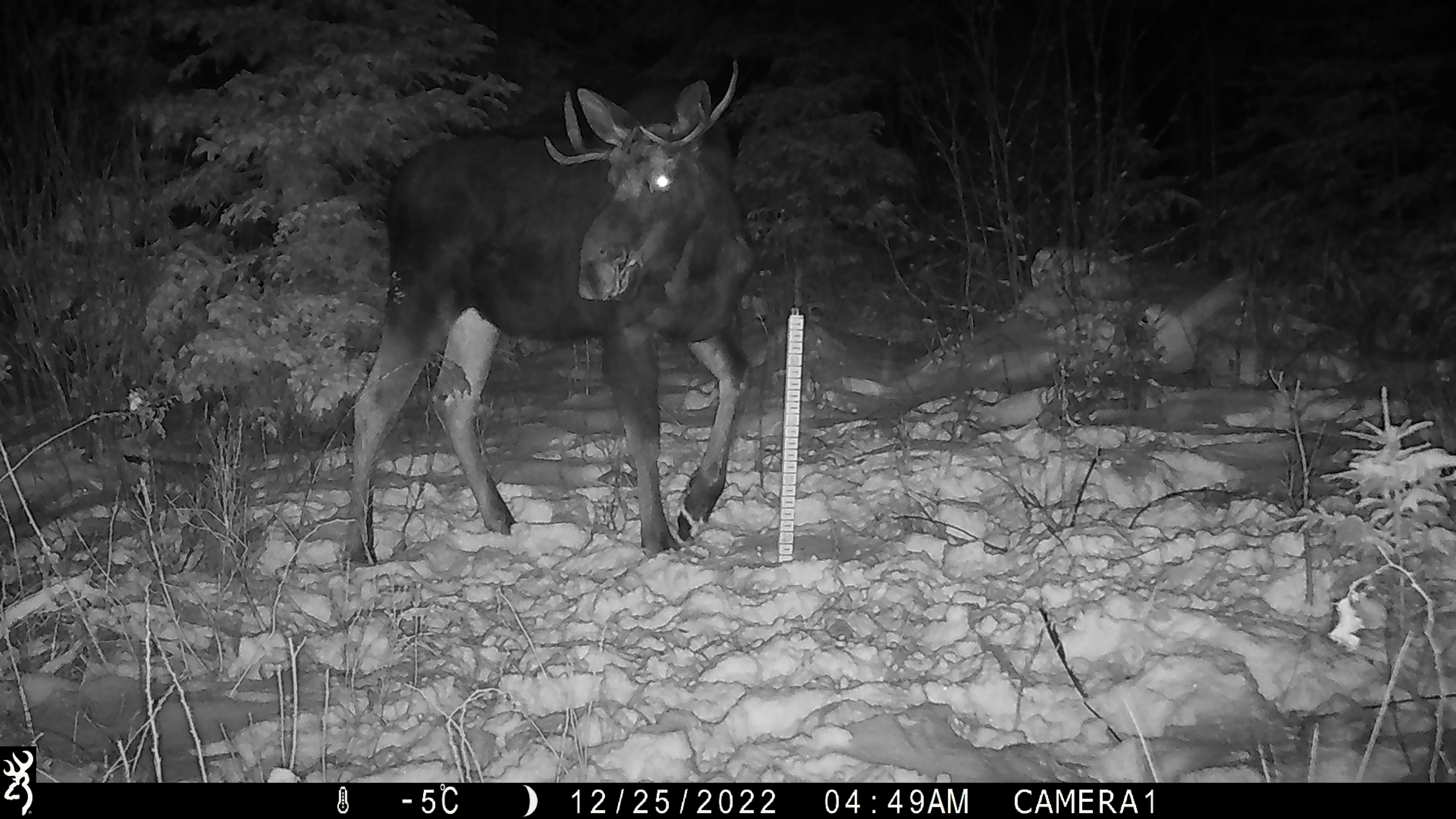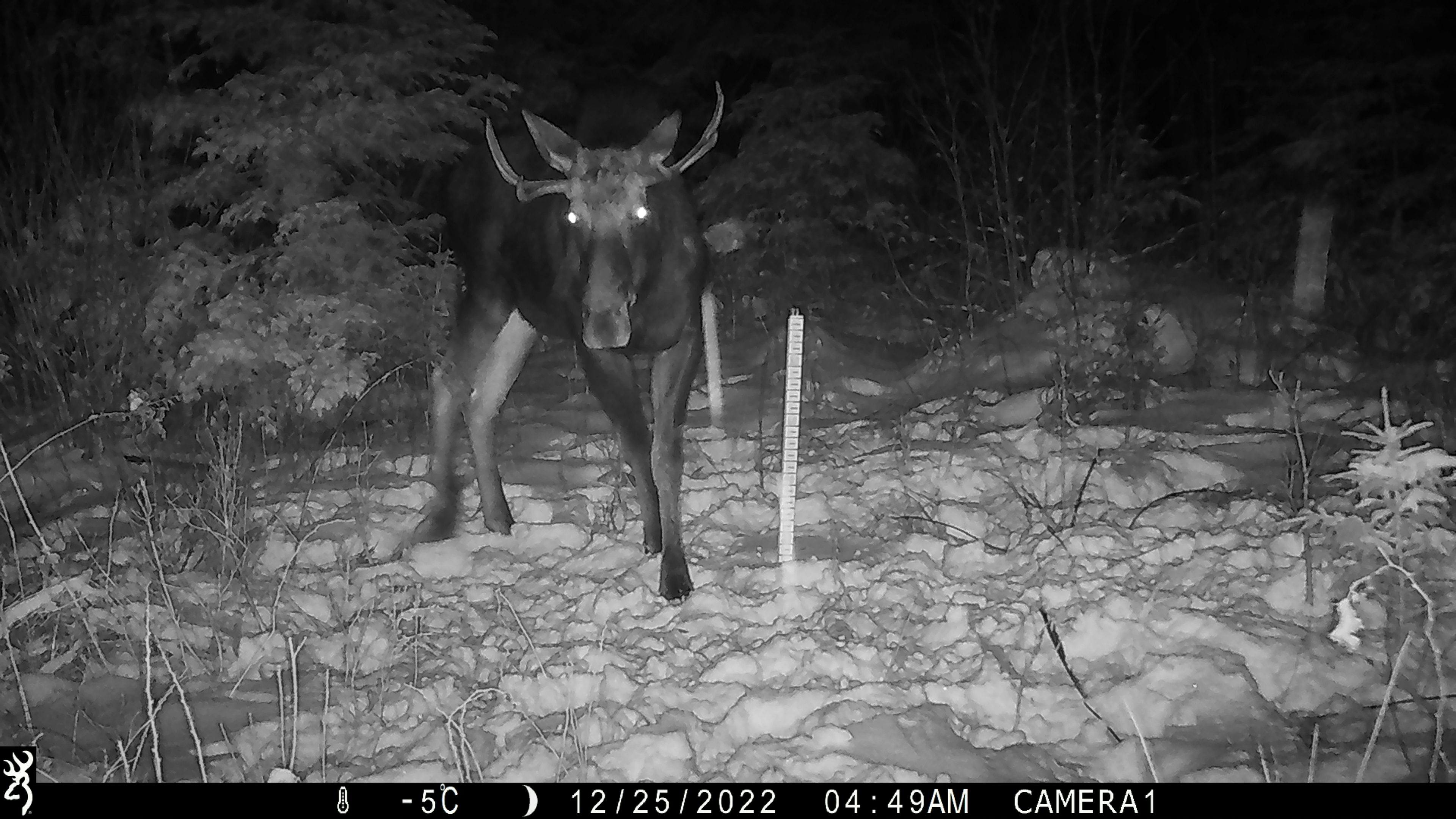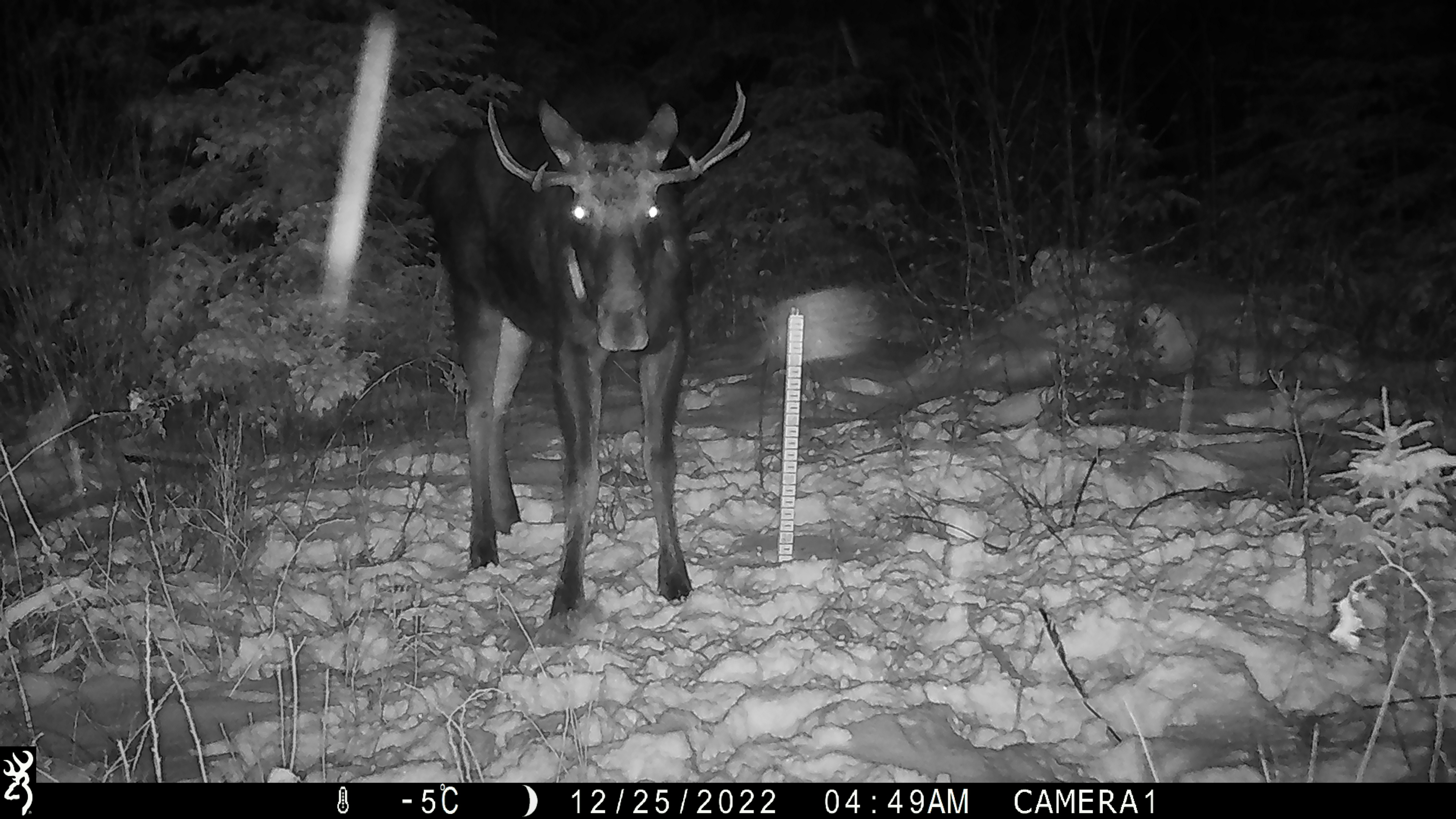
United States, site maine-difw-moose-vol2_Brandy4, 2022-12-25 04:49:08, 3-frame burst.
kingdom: Animalia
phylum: Chordata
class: Mammalia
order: Artiodactyla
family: Cervidae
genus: Alces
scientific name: Alces alces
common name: moose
Moose (Alces alces).